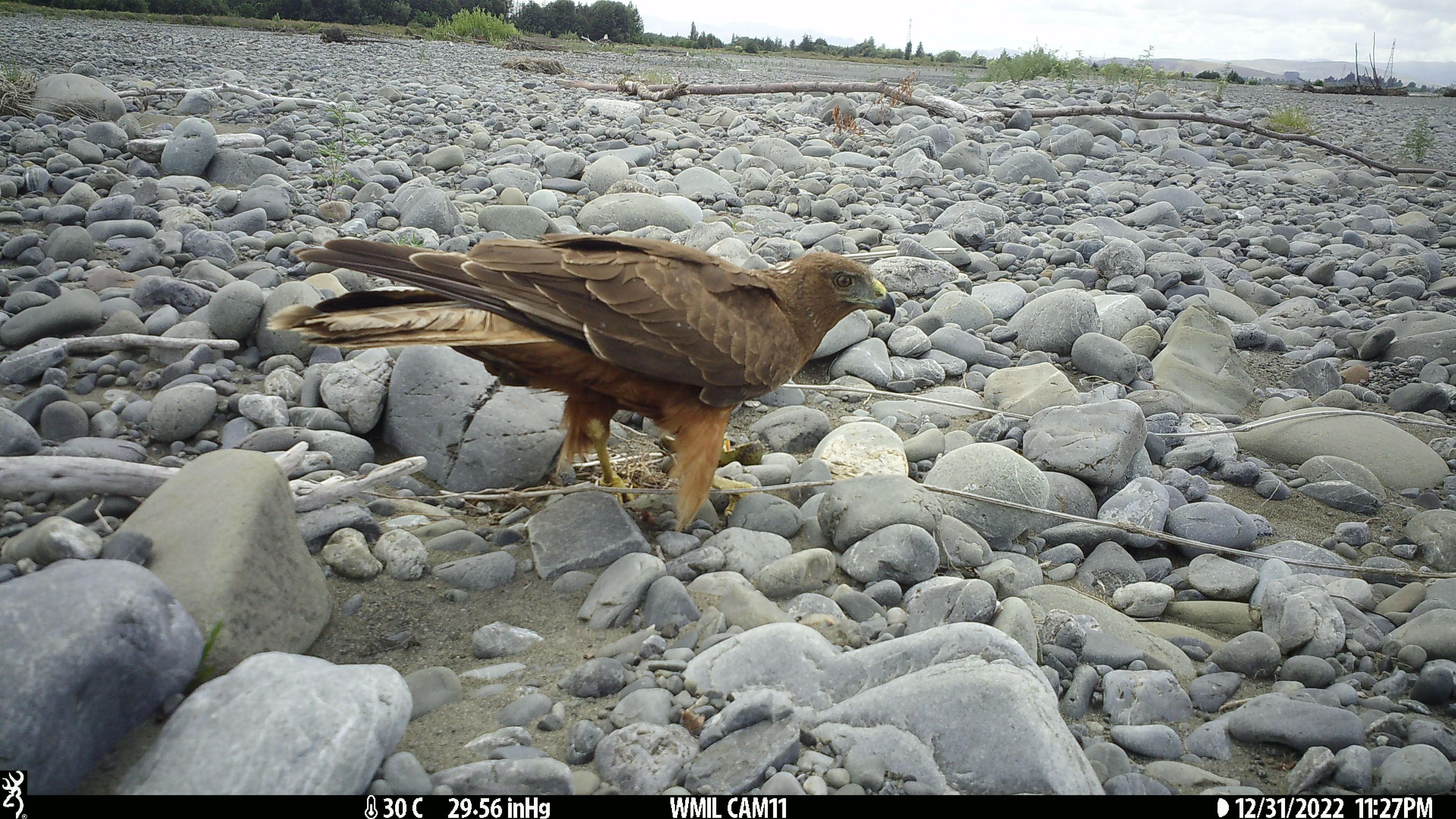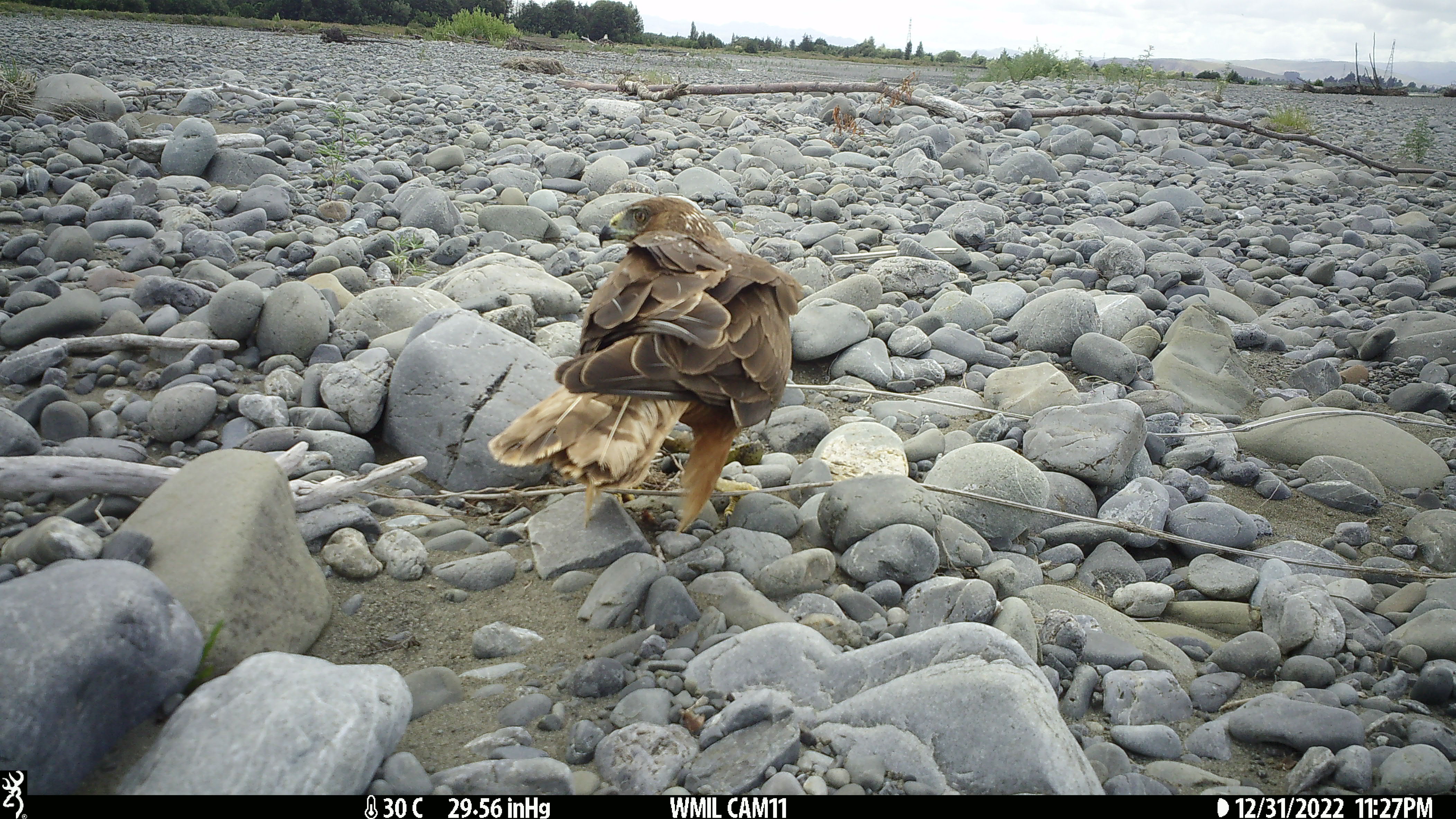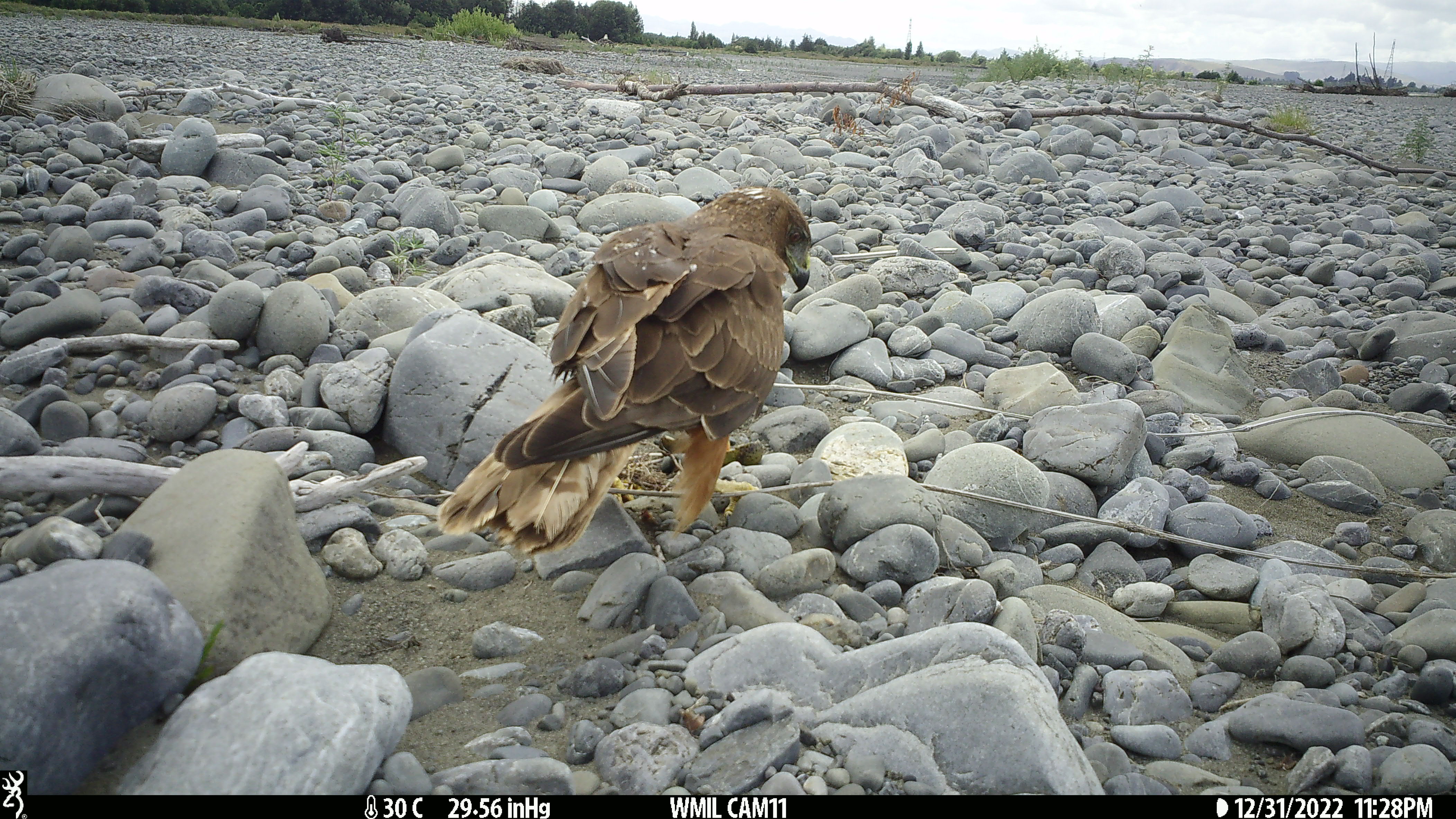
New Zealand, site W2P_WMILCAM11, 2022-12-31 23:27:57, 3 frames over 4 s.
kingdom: Animalia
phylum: Chordata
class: Aves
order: Accipitriformes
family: Accipitridae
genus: Circus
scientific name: Circus approximans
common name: swamp harrier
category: harrier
Harrier (swamp harrier) (Circus approximans).